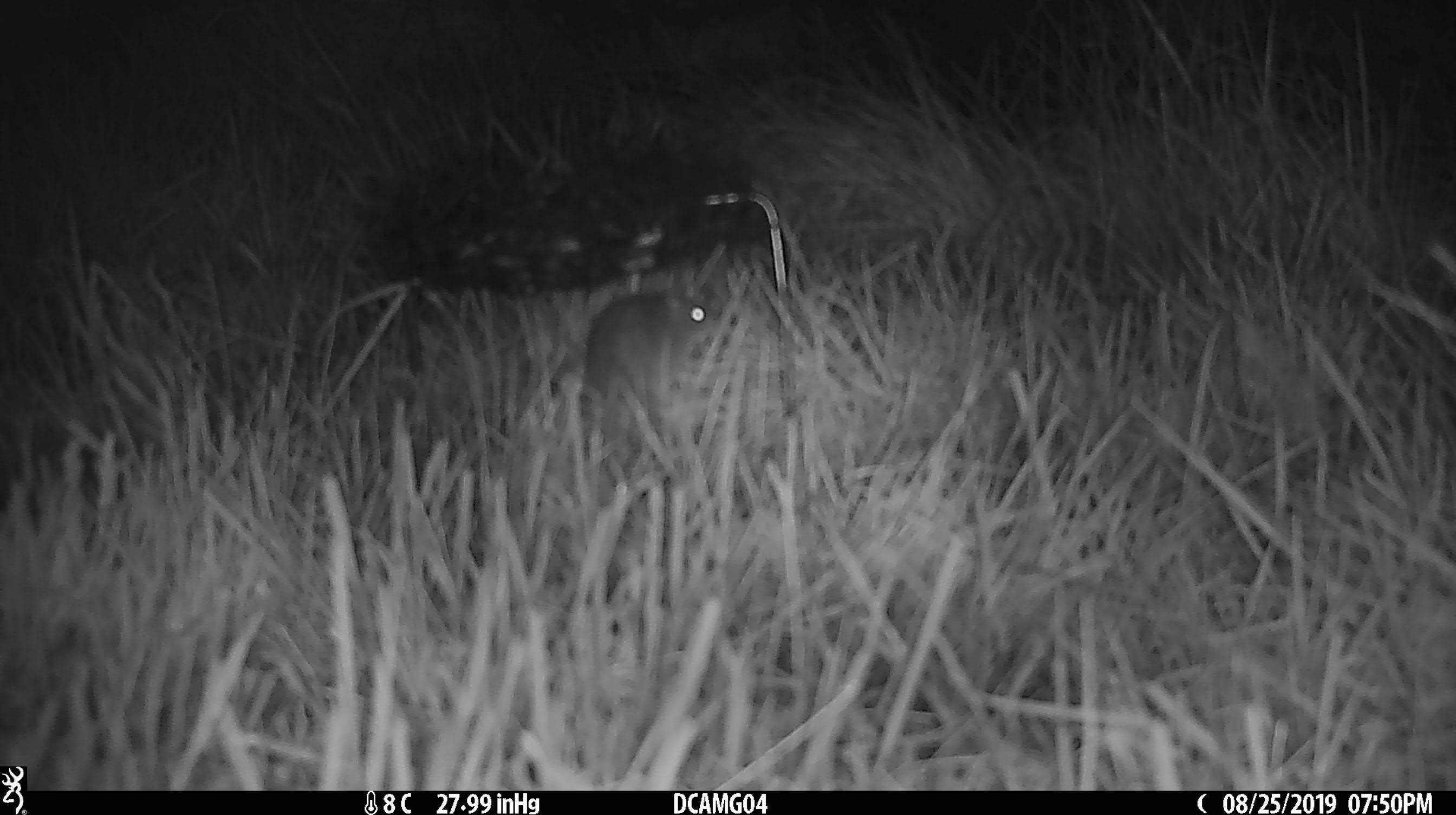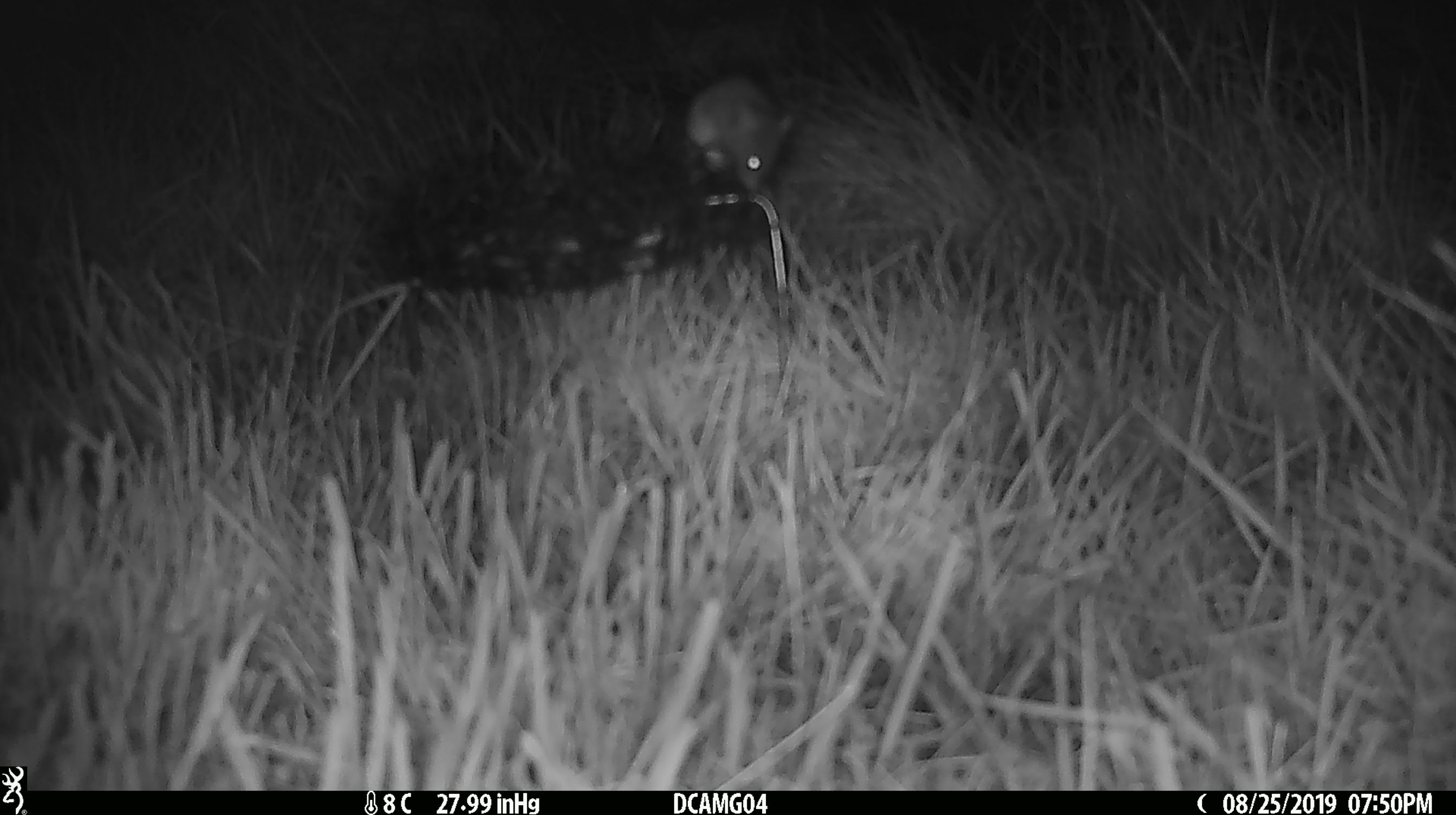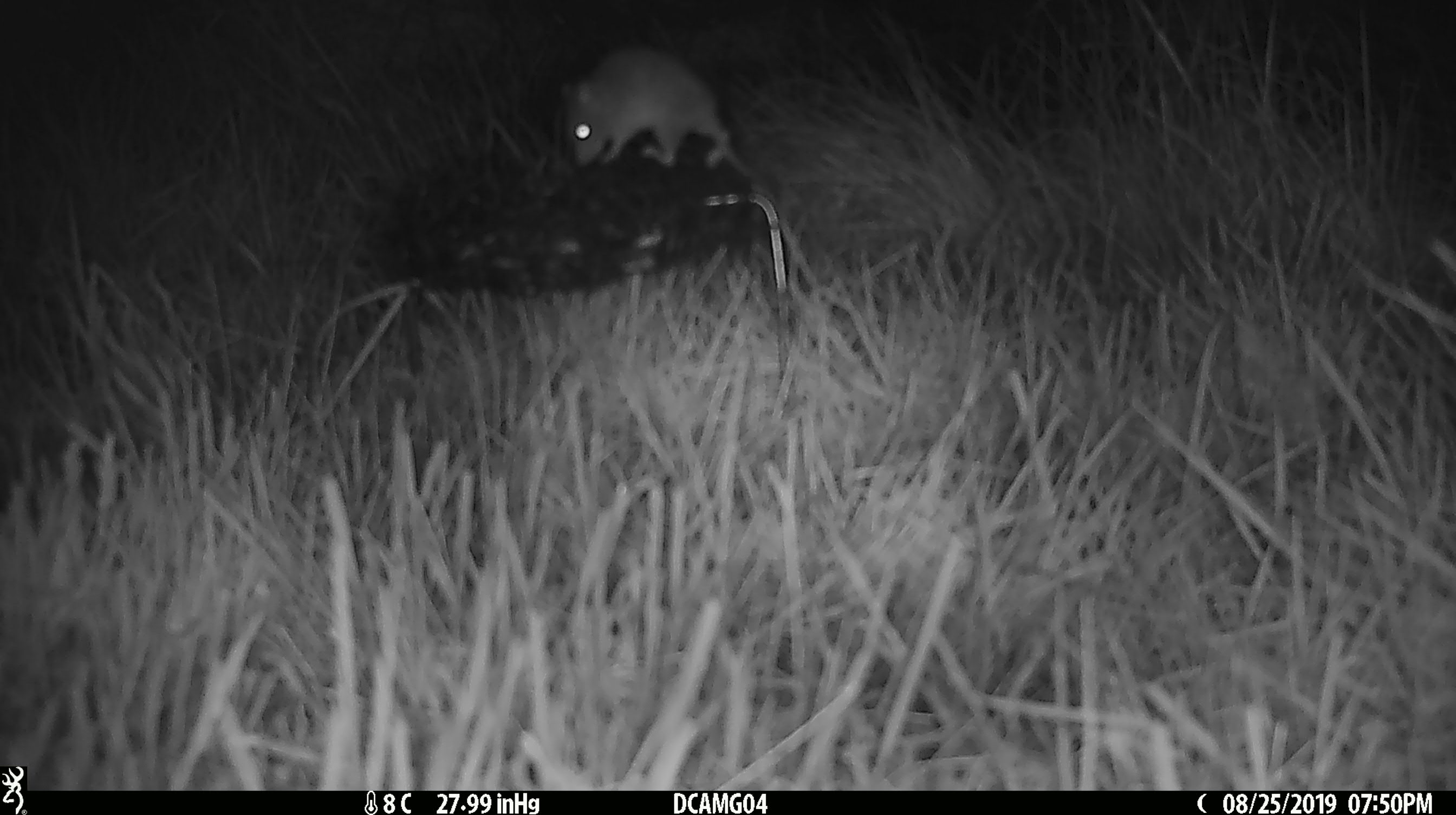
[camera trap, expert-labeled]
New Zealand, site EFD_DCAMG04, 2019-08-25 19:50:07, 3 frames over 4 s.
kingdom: Animalia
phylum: Chordata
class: Mammalia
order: Rodentia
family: Muridae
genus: Mus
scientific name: Mus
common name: mouse